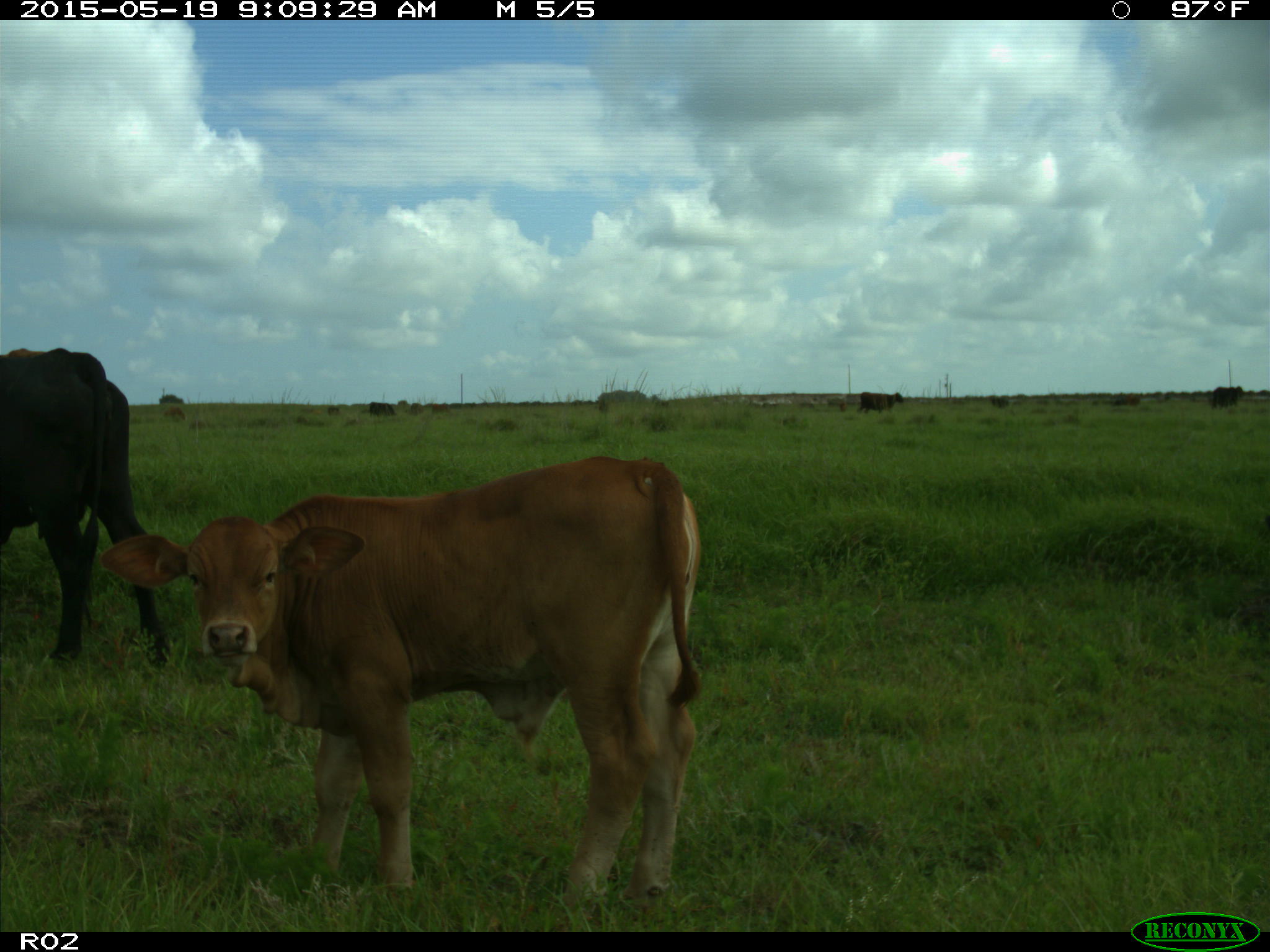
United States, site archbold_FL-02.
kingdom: Animalia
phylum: Chordata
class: Mammalia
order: Artiodactyla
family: Bovidae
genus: Bos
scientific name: Bos taurus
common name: domestic cow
Bos taurus (domestic cow).